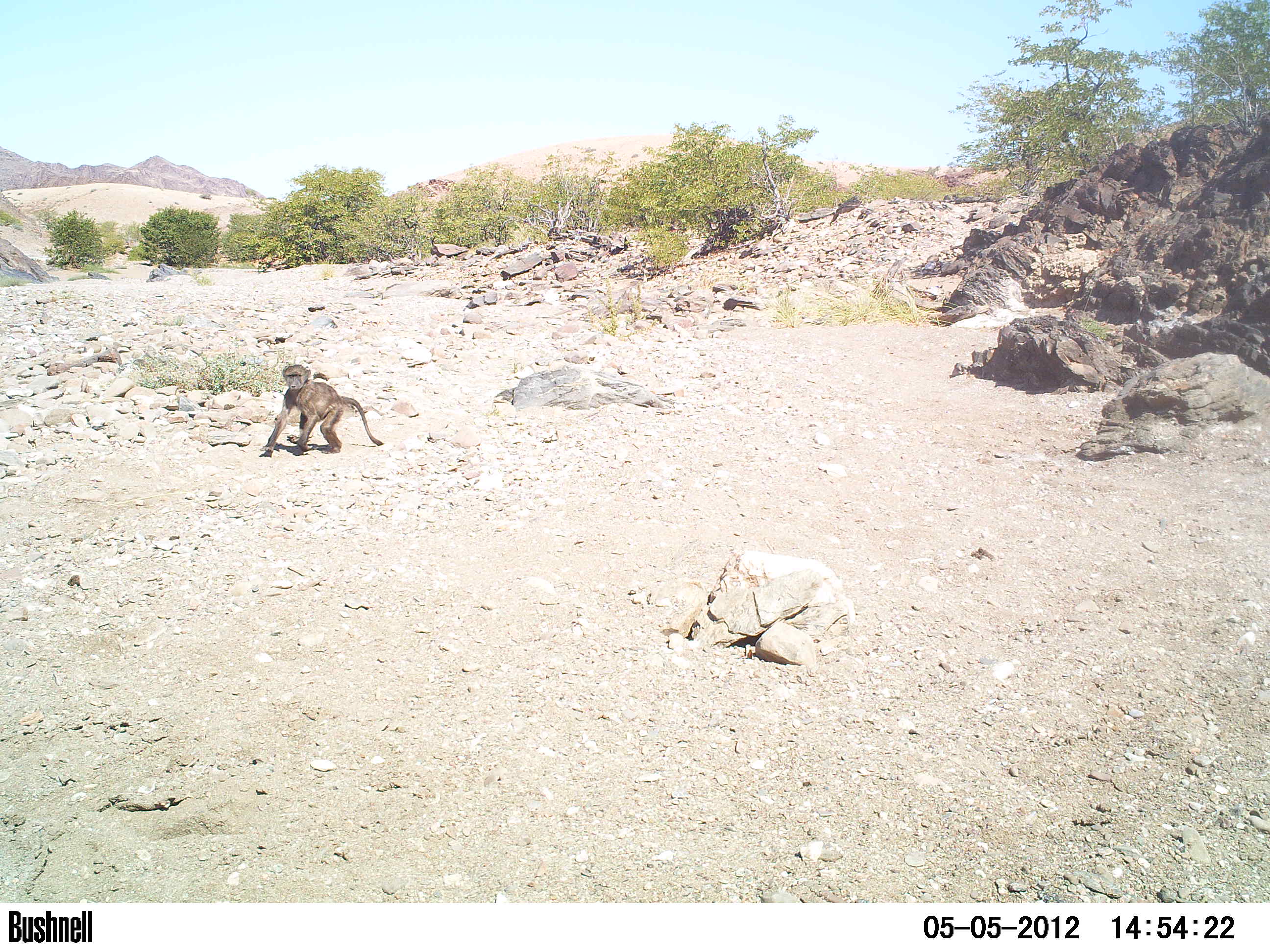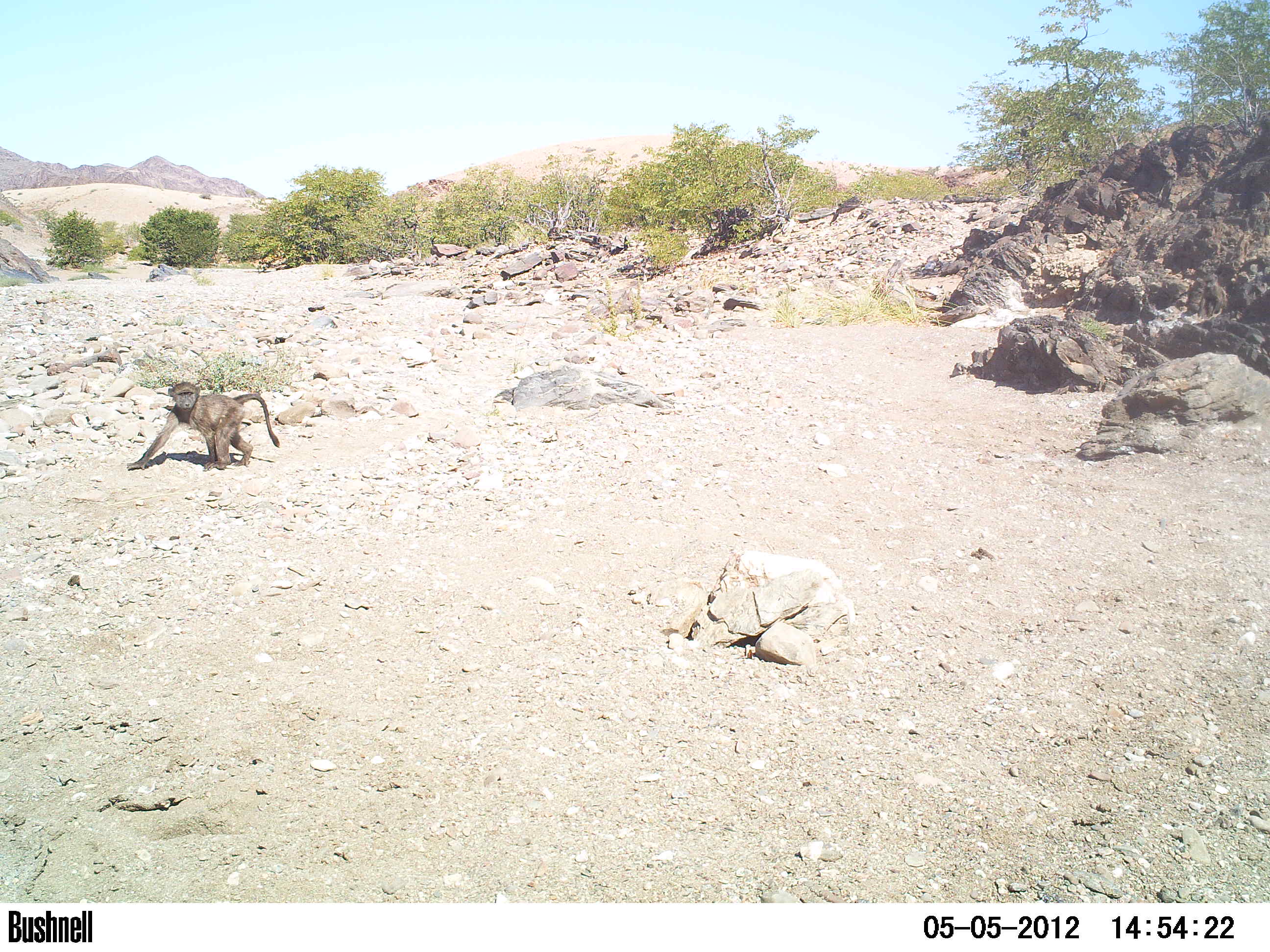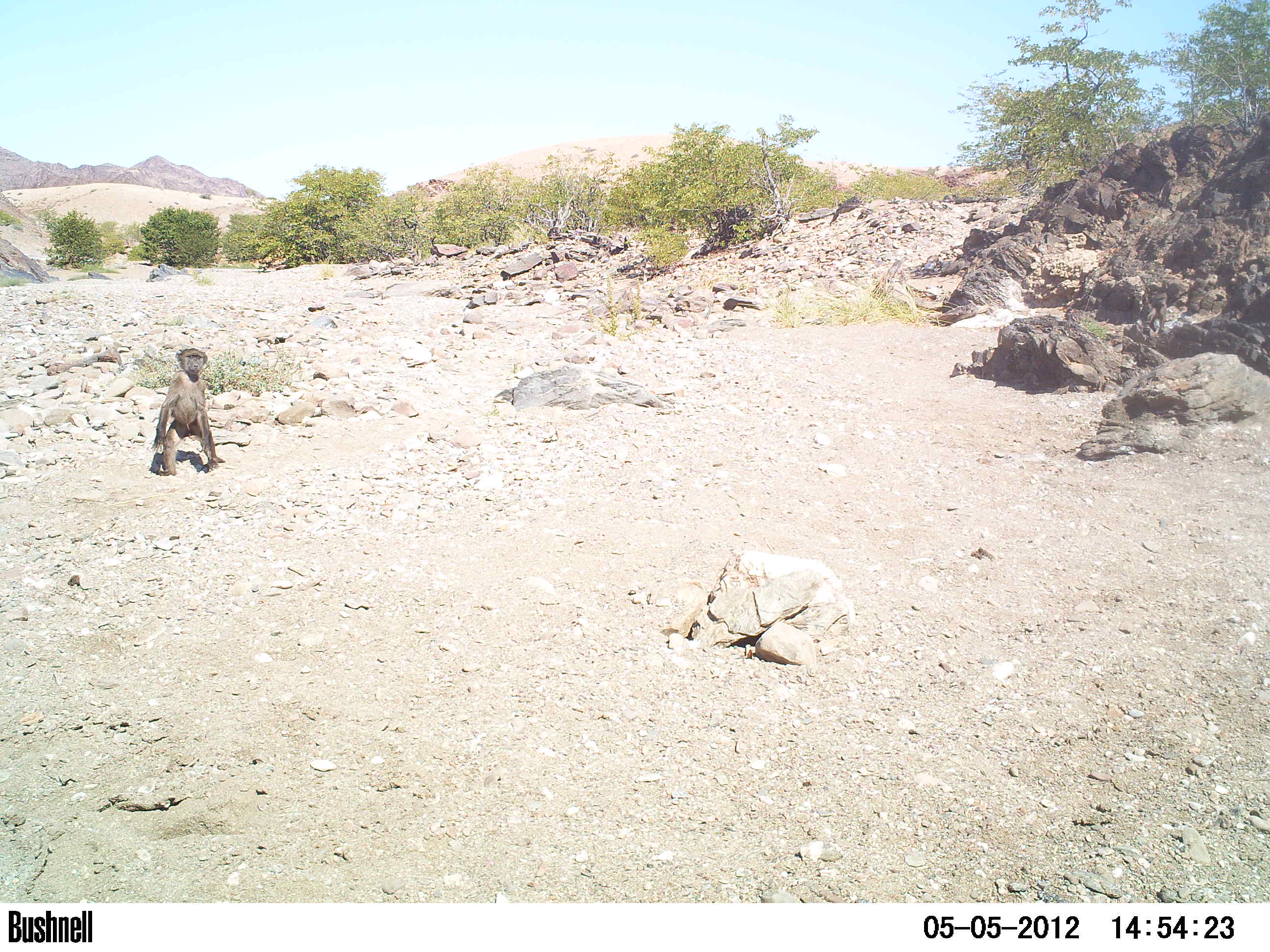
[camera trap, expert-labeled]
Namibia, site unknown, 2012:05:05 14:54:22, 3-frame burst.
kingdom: Animalia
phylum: Chordata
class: Mammalia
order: Primates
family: Cercopithecidae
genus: Papio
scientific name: Papio anubis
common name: olive baboon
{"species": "Papio anubis (olive baboon)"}